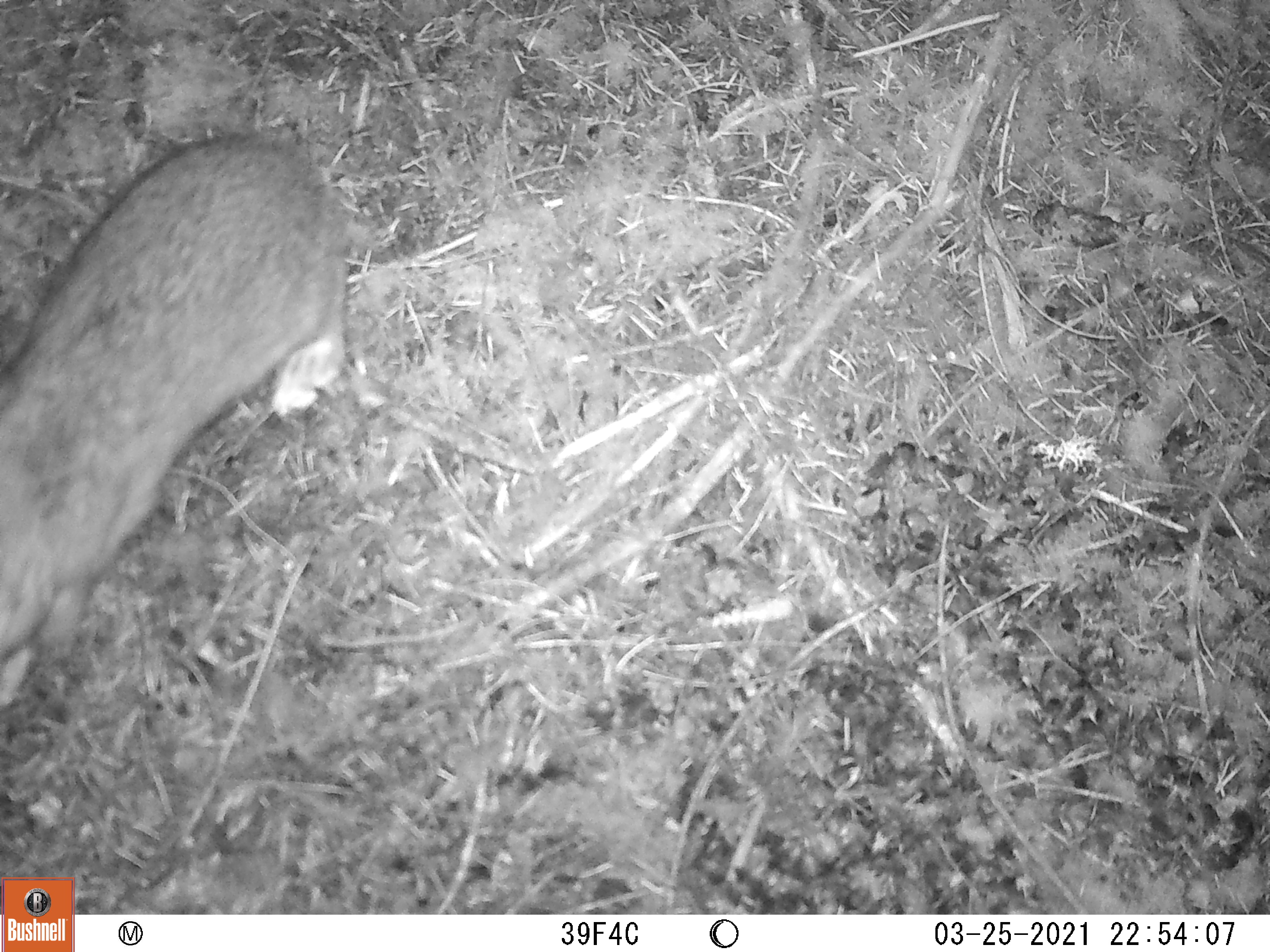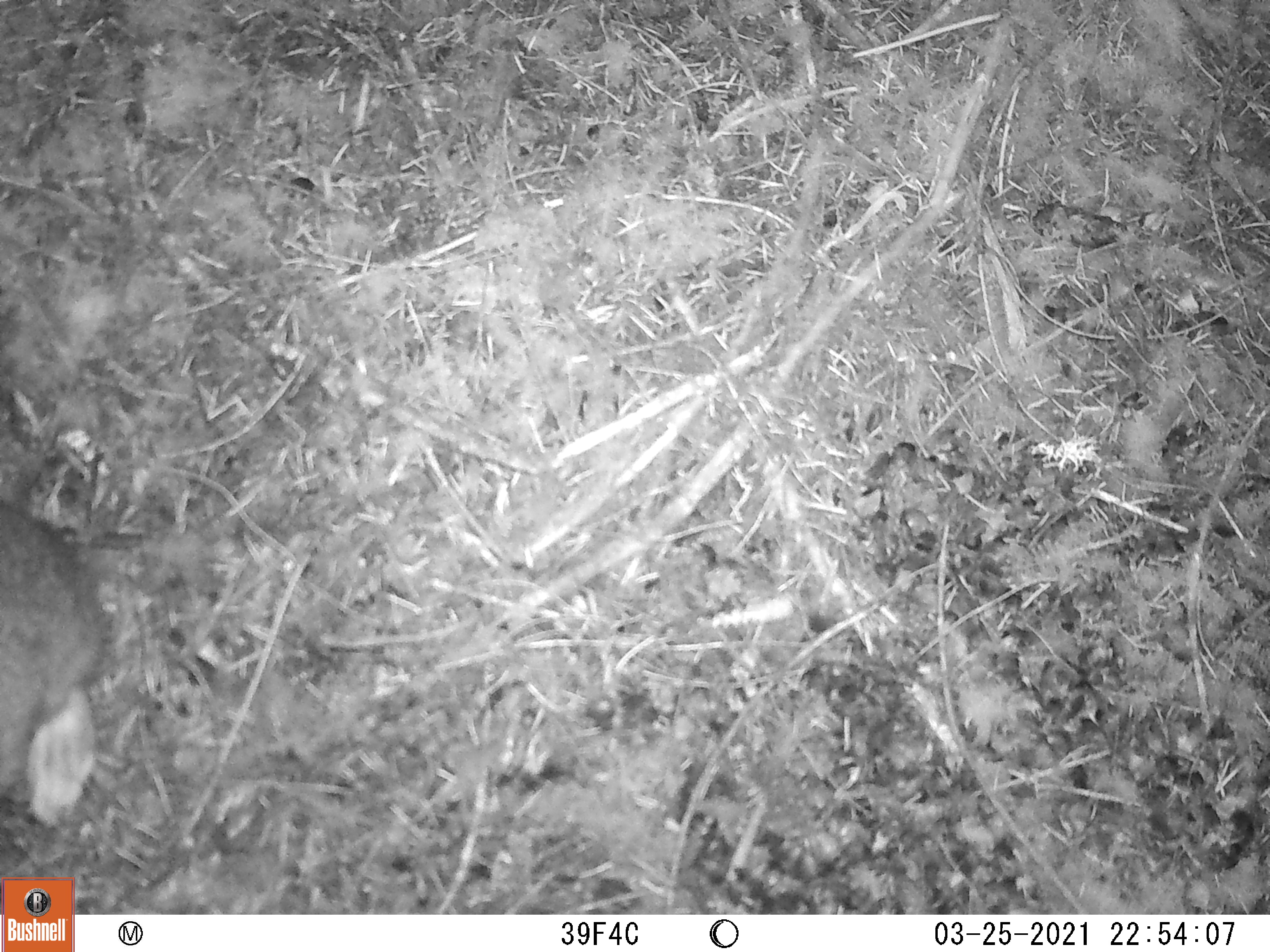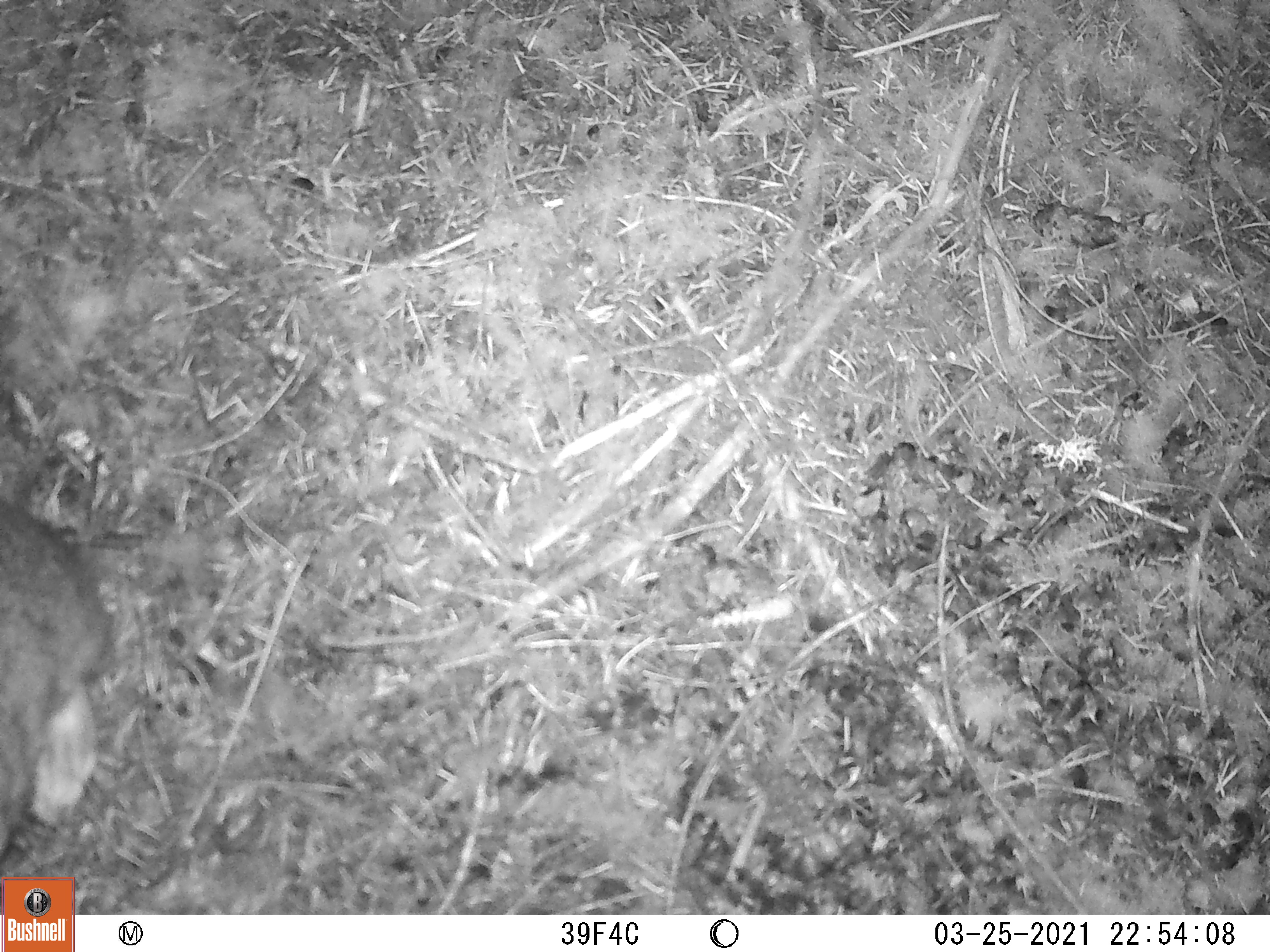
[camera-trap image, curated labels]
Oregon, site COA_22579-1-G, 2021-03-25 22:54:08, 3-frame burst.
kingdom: Animalia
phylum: Chordata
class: Mammalia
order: Lagomorpha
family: Leporidae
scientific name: Leporidae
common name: hares and rabbits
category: leporidae family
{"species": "leporidae family (hares and rabbits) (Leporidae)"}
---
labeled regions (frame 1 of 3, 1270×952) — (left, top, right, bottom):
leporidae family: (3, 115, 345, 707)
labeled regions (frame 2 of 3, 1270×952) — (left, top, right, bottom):
leporidae family: (2, 490, 118, 834)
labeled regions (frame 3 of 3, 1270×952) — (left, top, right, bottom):
leporidae family: (2, 485, 120, 855)